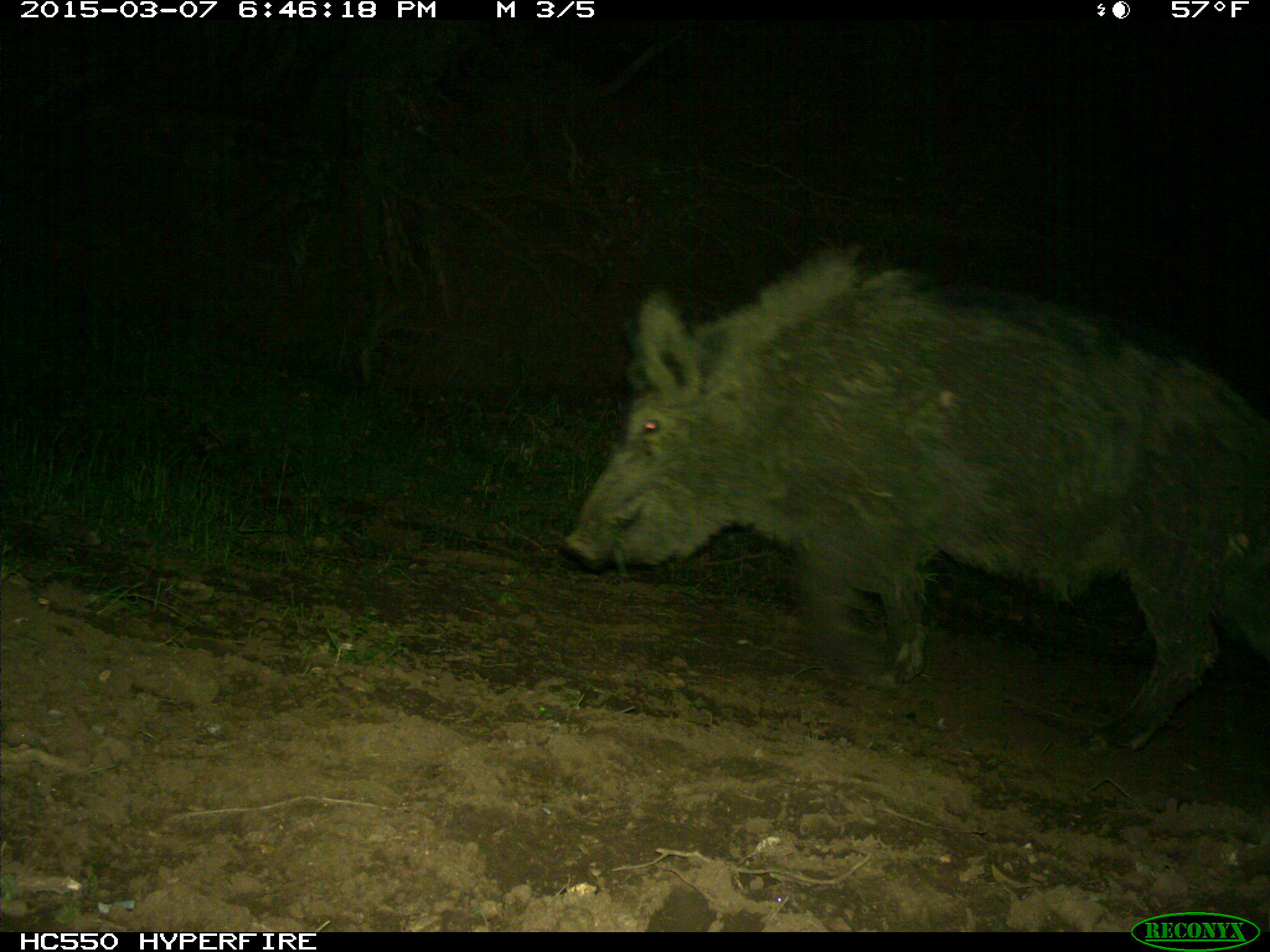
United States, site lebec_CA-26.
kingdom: Animalia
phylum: Chordata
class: Mammalia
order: Artiodactyla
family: Suidae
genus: Sus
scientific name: Sus scrofa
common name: wild boar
Sus scrofa (wild boar).